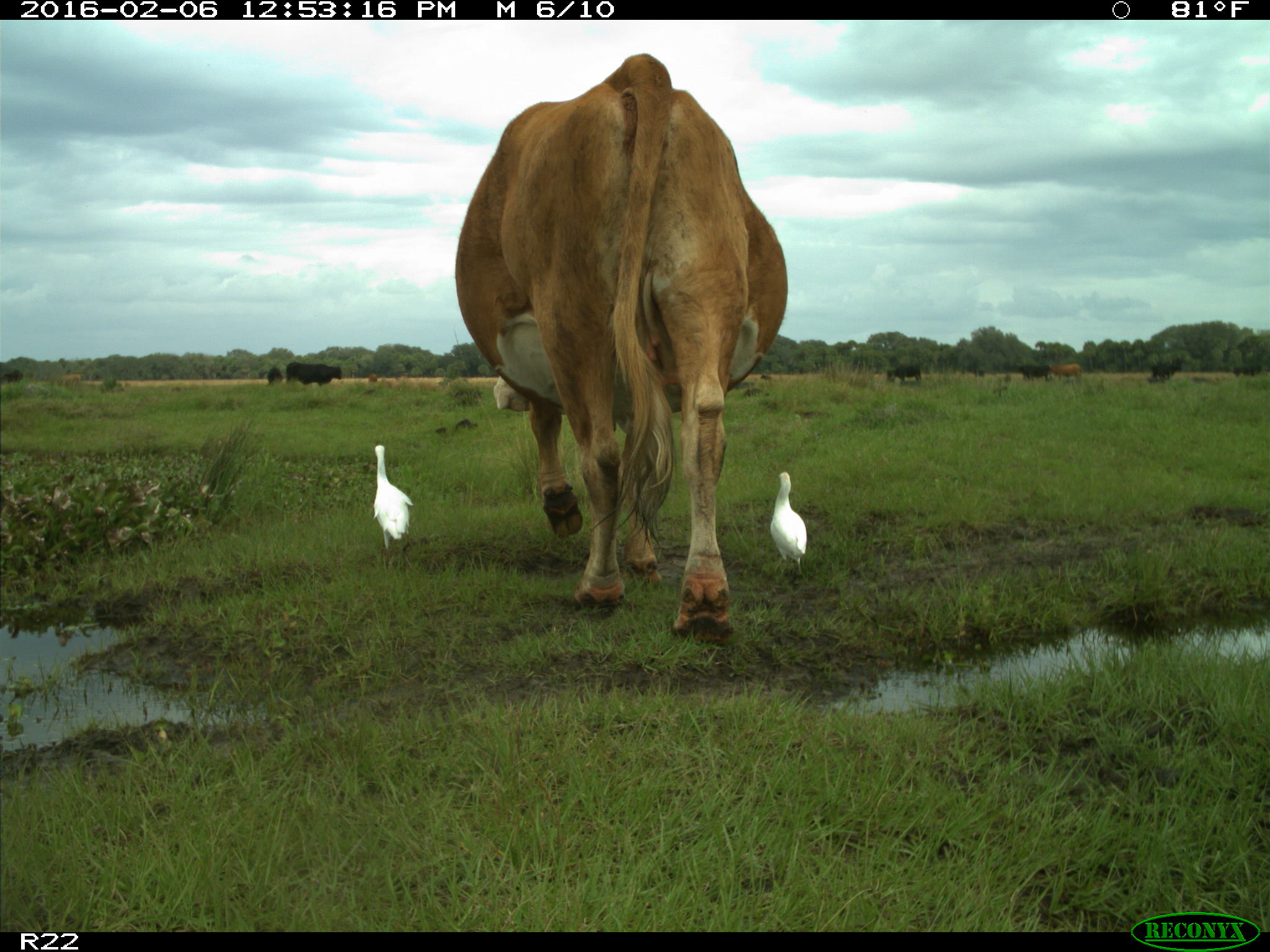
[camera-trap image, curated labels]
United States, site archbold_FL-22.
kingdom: Animalia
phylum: Chordata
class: Mammalia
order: Artiodactyla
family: Bovidae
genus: Bos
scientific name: Bos taurus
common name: domestic cow